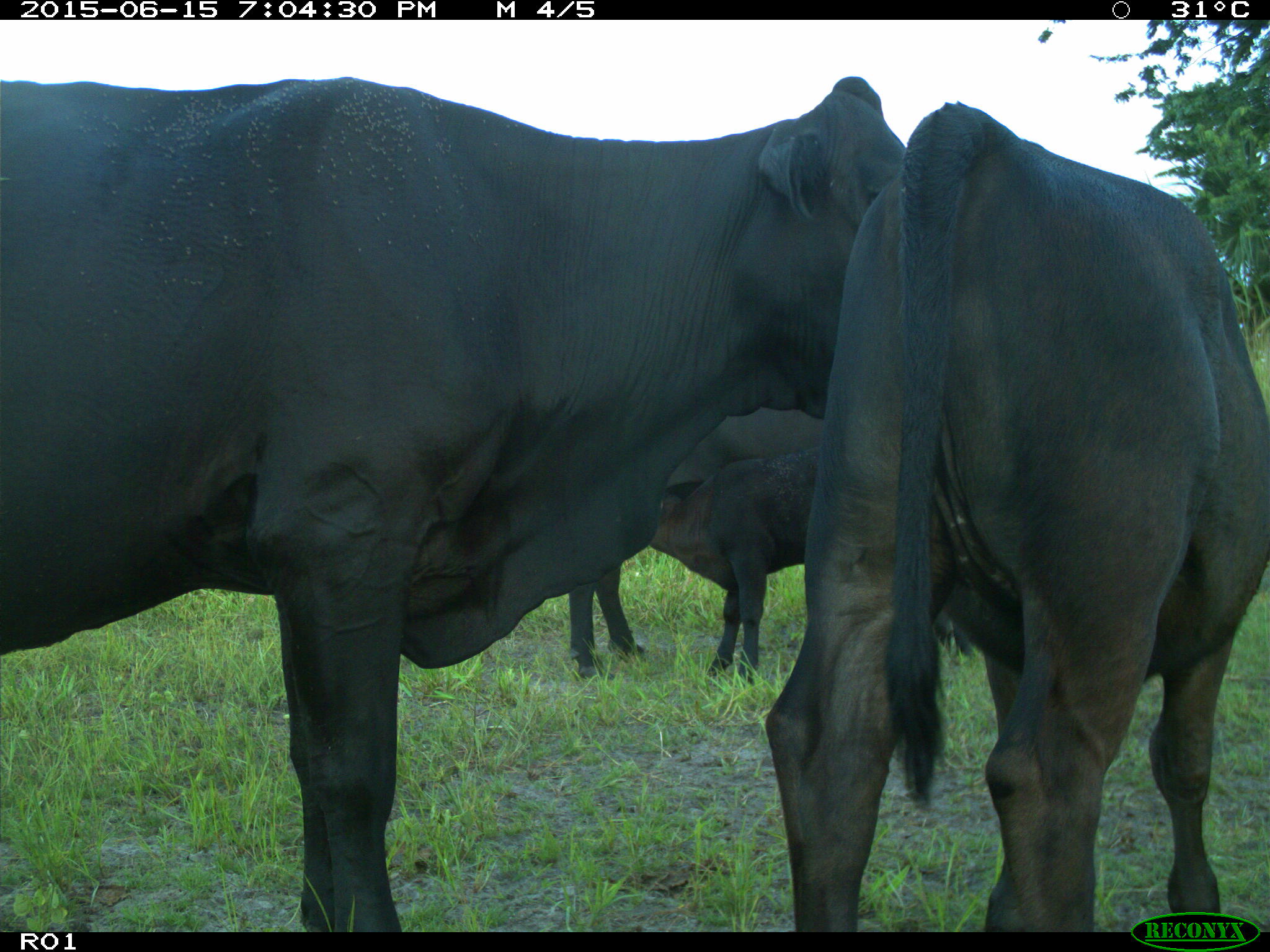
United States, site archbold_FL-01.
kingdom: Animalia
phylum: Chordata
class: Mammalia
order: Artiodactyla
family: Bovidae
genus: Bos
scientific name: Bos taurus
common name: domestic cow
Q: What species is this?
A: Bos taurus (domestic cow).